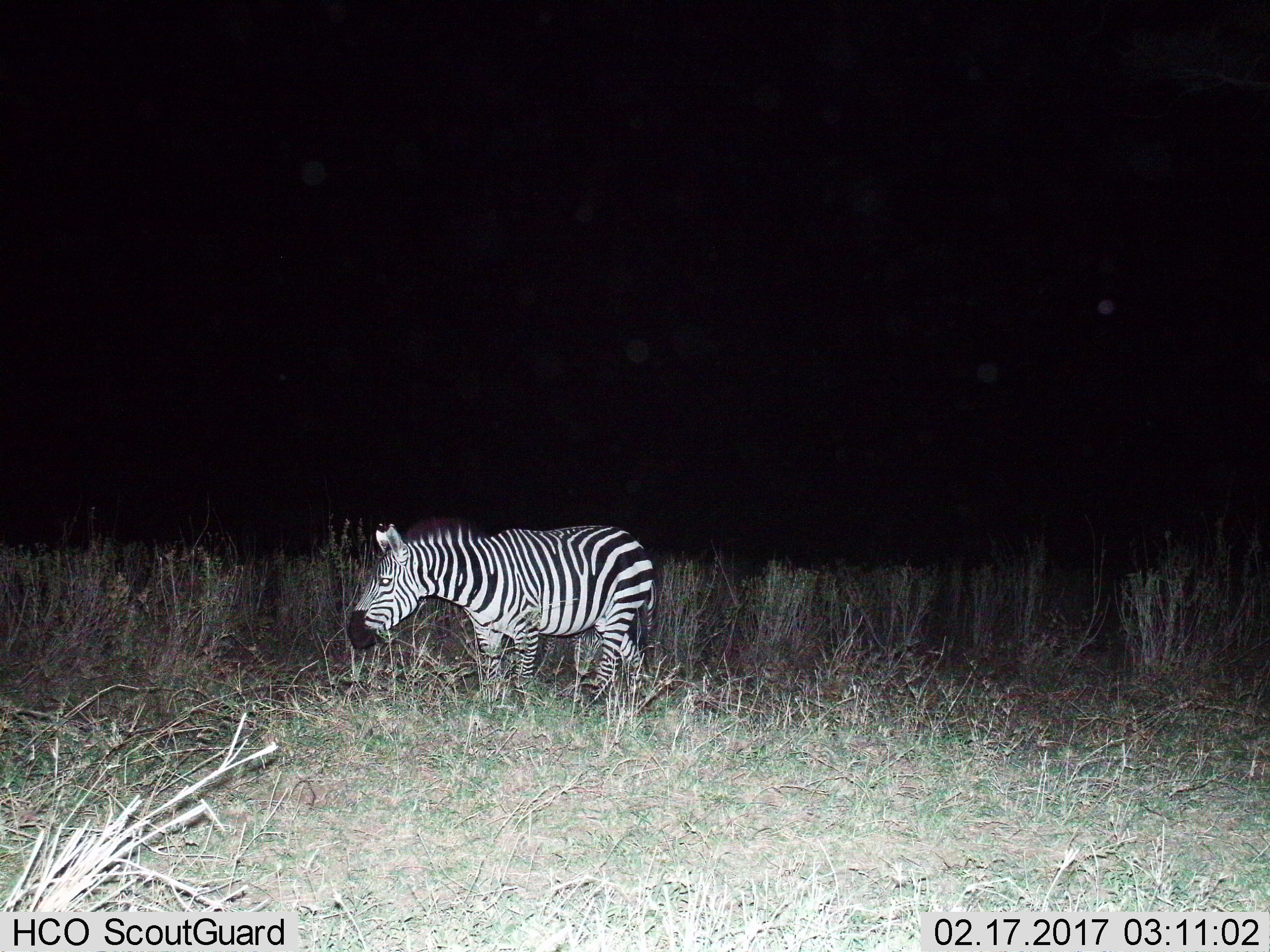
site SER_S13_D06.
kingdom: Animalia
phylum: Chordata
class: Mammalia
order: Perissodactyla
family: Equidae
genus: Equus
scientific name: Equus quagga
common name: plains zebra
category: zebraplains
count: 1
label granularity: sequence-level